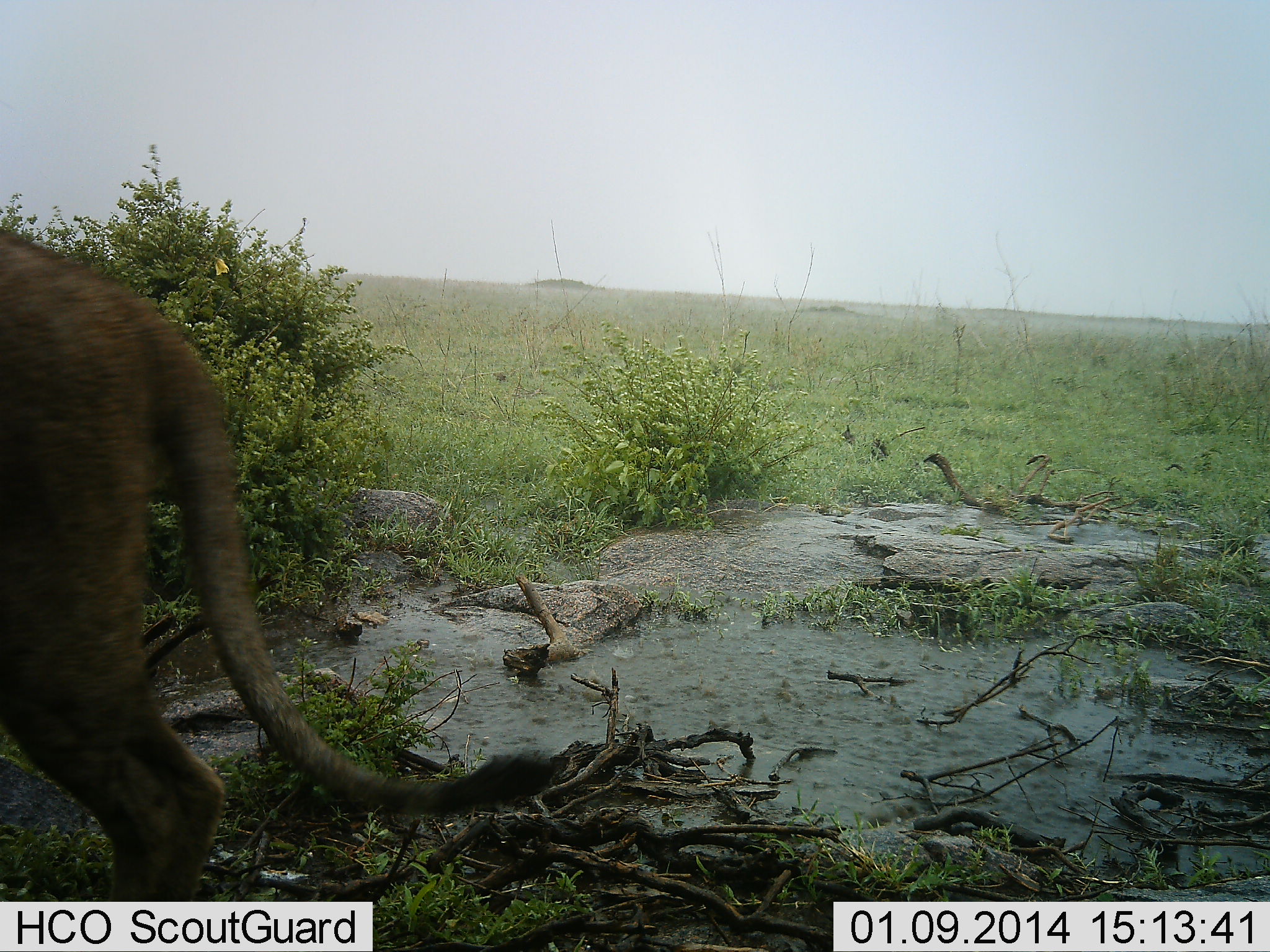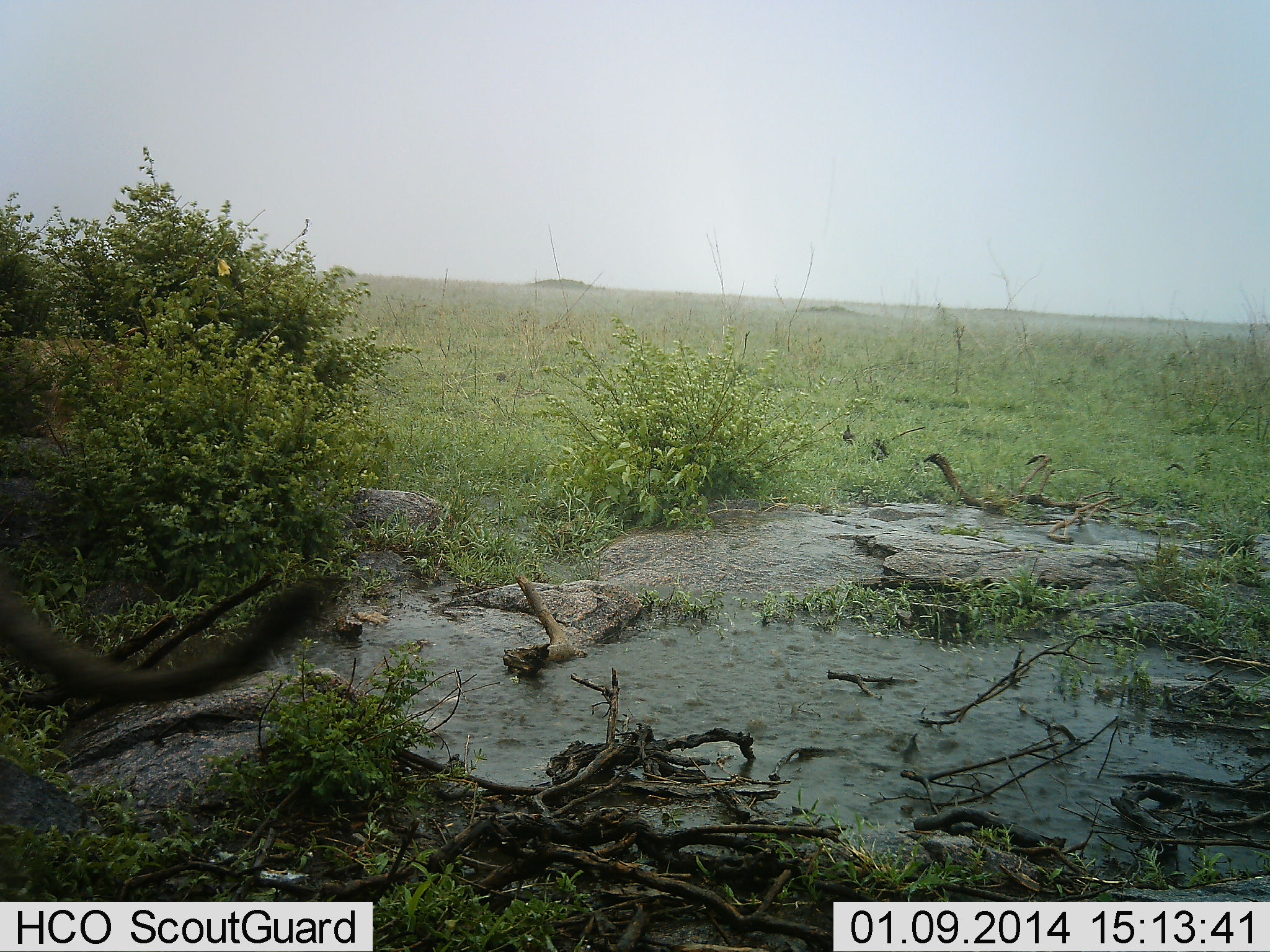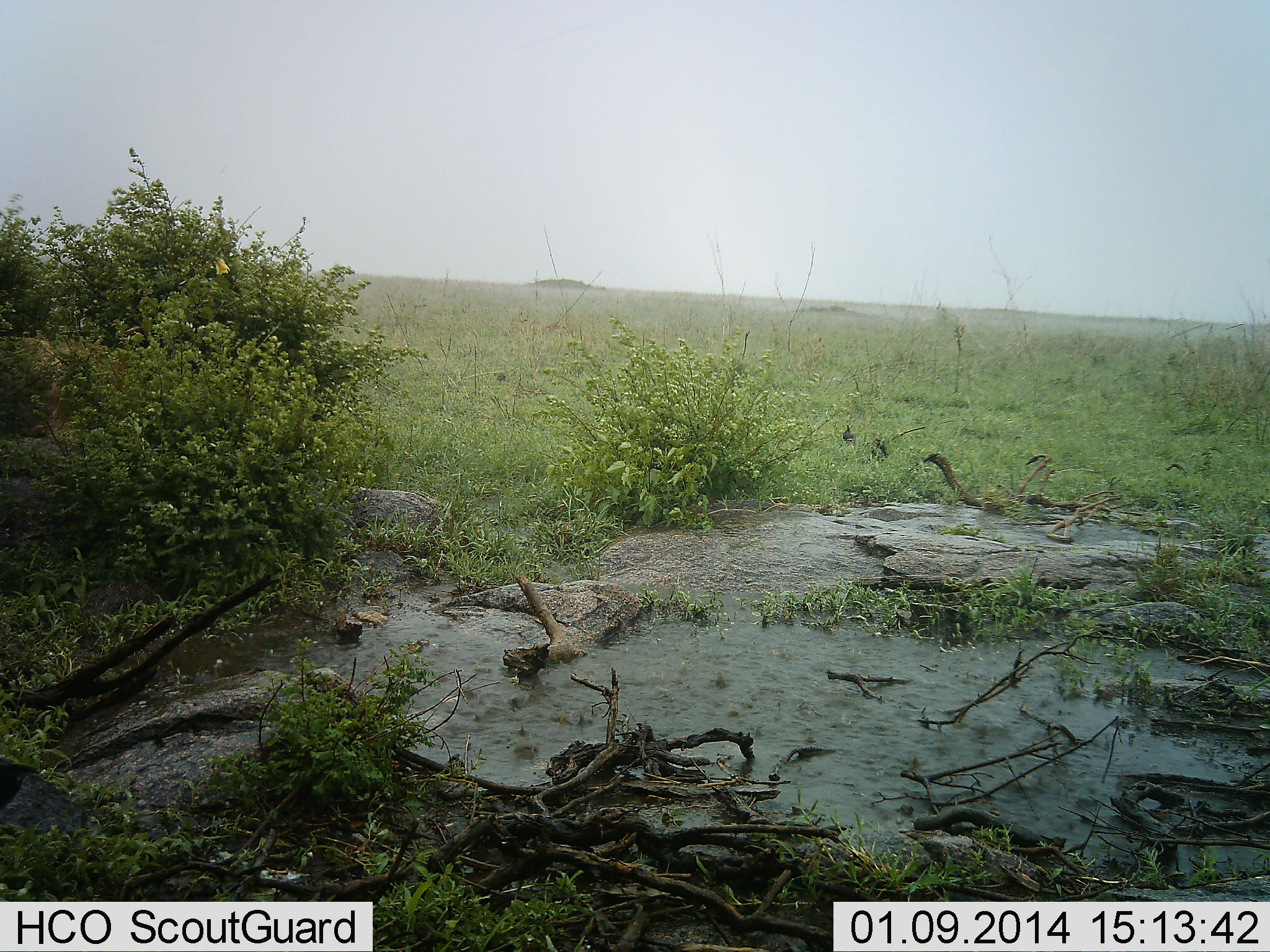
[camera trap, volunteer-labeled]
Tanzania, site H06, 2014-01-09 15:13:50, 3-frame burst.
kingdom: Animalia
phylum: Chordata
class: Mammalia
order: Carnivora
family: Felidae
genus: Panthera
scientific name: Panthera leo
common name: lion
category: lionfemale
Lionfemale (lion) (Panthera leo), count 1. Behavior (volunteer vote fractions): standing 0%, resting 0%, moving 100%, interacting 0%. Young present (vote fraction): 0%. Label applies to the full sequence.